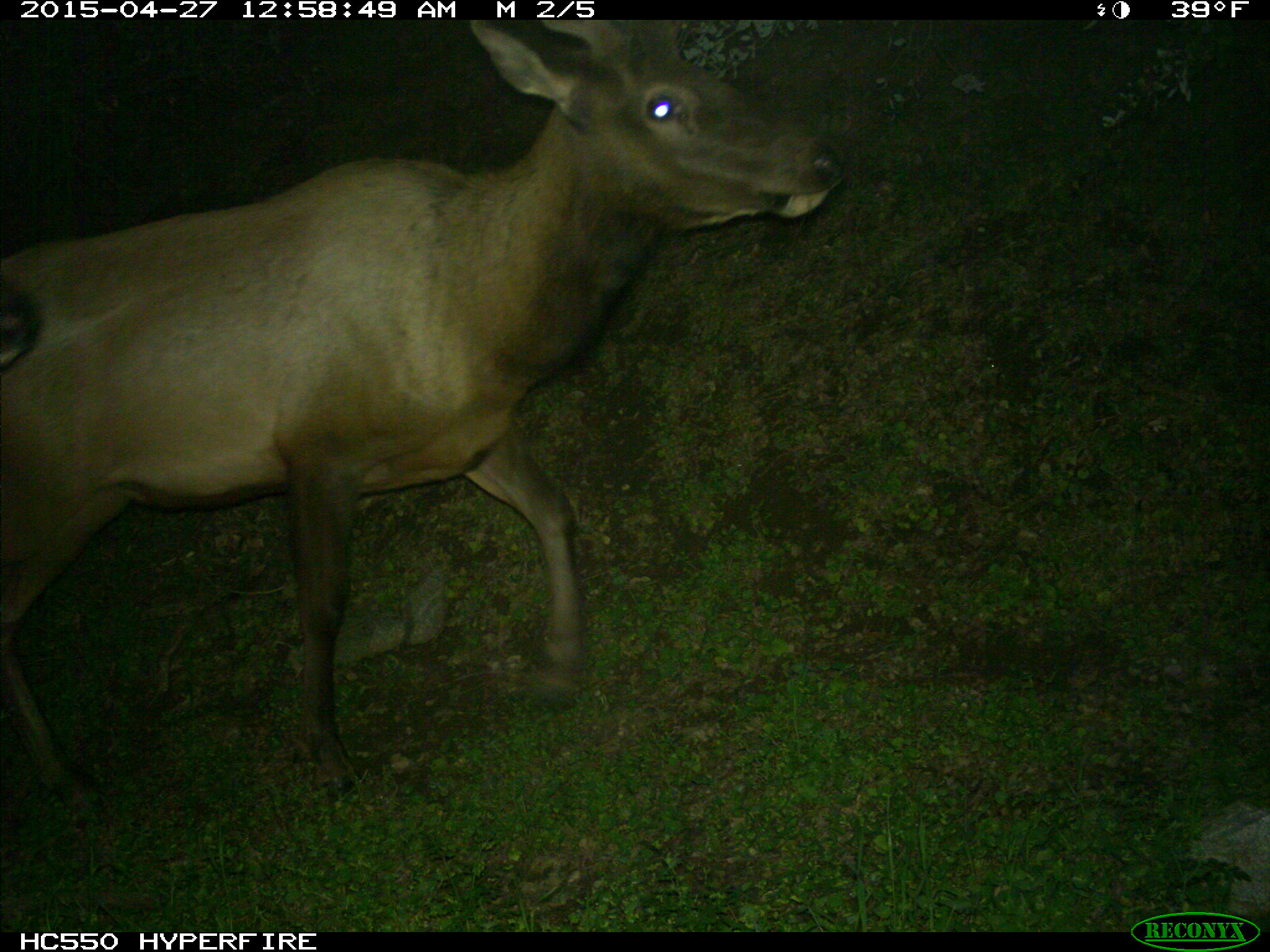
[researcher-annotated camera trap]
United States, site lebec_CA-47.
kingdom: Animalia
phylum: Chordata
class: Mammalia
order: Artiodactyla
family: Cervidae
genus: Cervus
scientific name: Cervus canadensis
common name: elk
Cervus canadensis (elk).